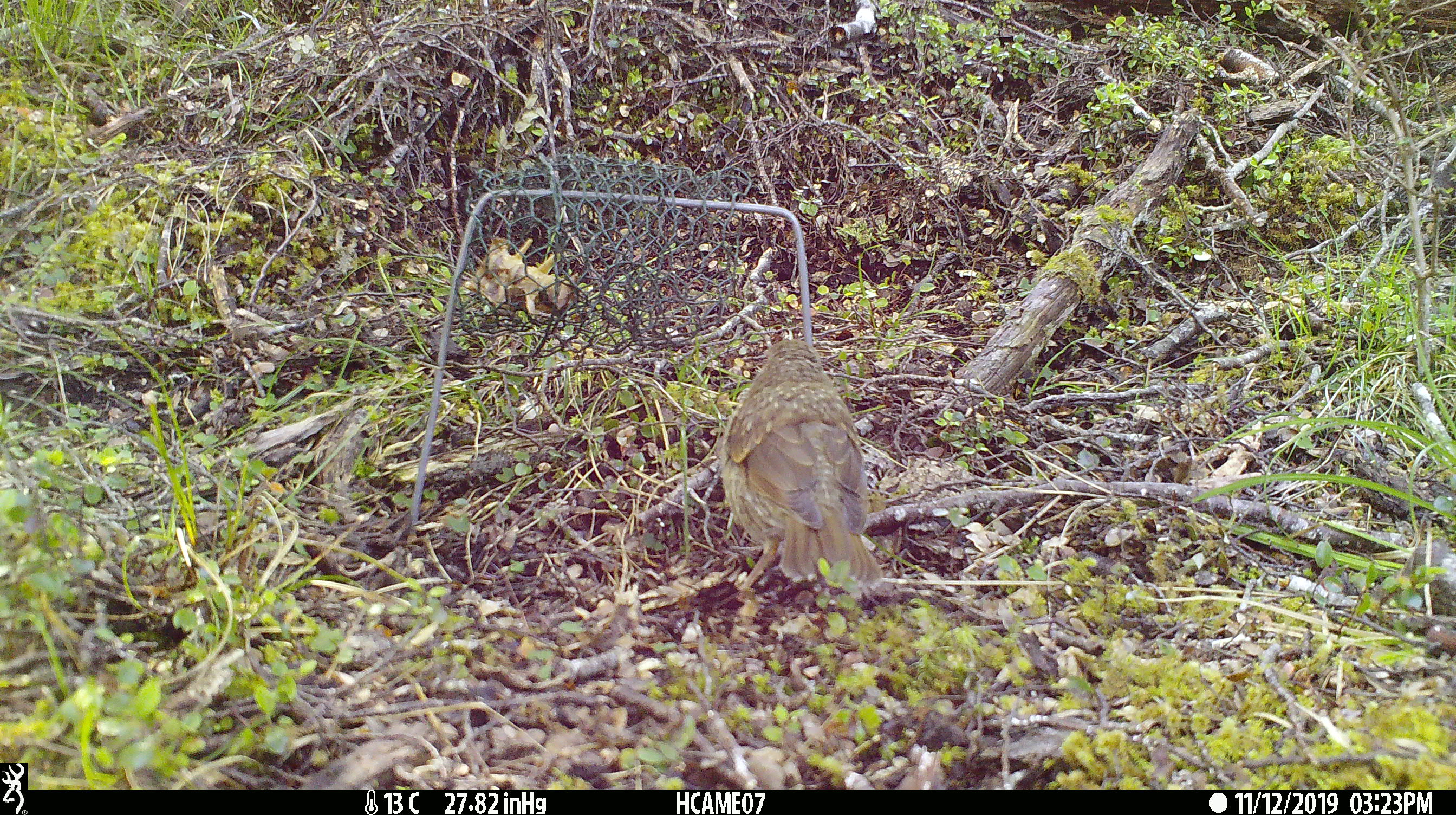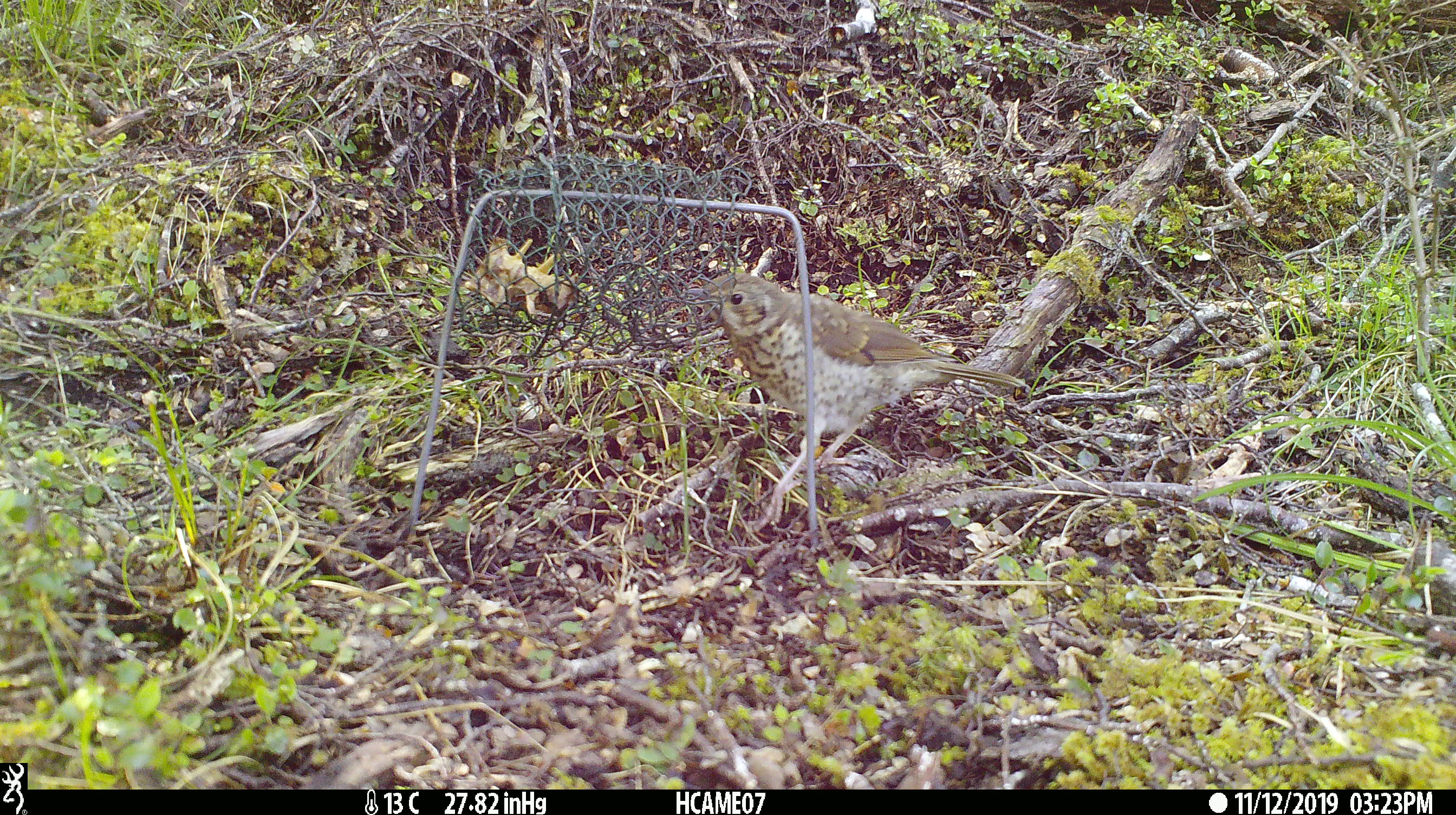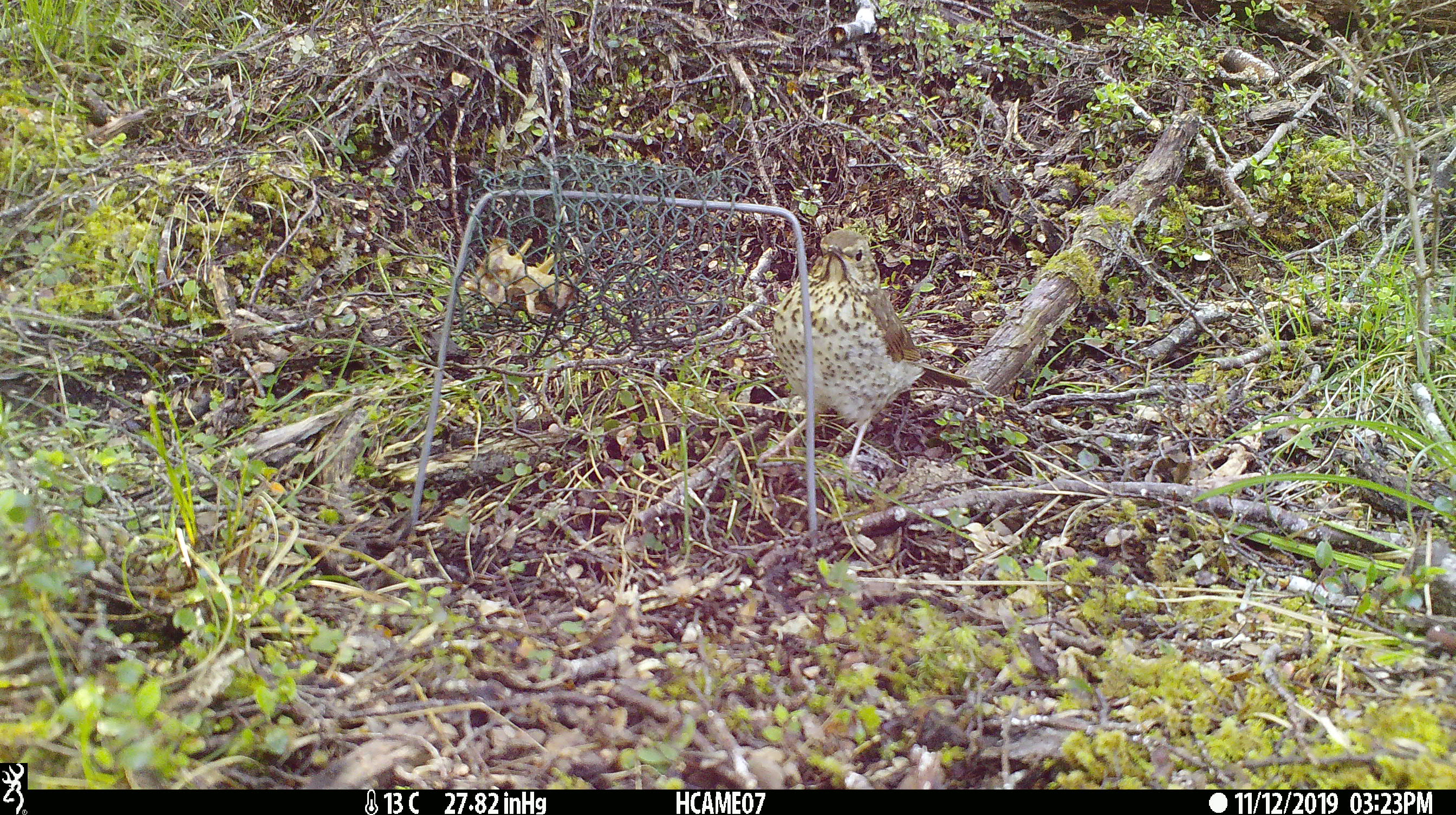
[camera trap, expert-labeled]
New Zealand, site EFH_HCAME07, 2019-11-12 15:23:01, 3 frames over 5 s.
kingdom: Animalia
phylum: Chordata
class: Aves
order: Passeriformes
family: Turdidae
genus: Turdus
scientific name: Turdus philomelos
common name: song thrush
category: thrush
Thrush (song thrush) (Turdus philomelos).